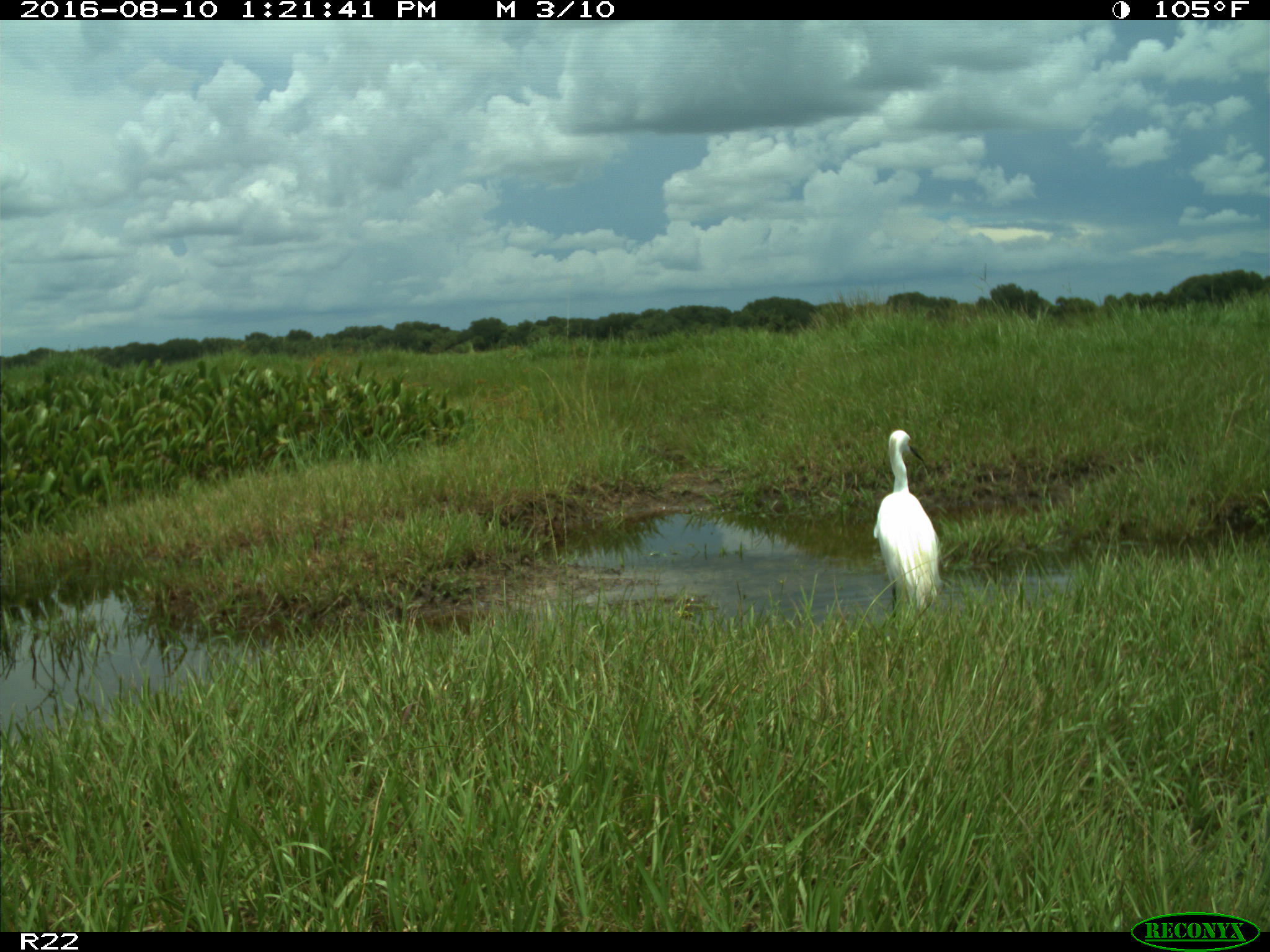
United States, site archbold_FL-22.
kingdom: Animalia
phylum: Chordata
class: Aves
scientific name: Aves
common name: birds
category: unidentified bird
Unidentified bird (birds) (Aves).